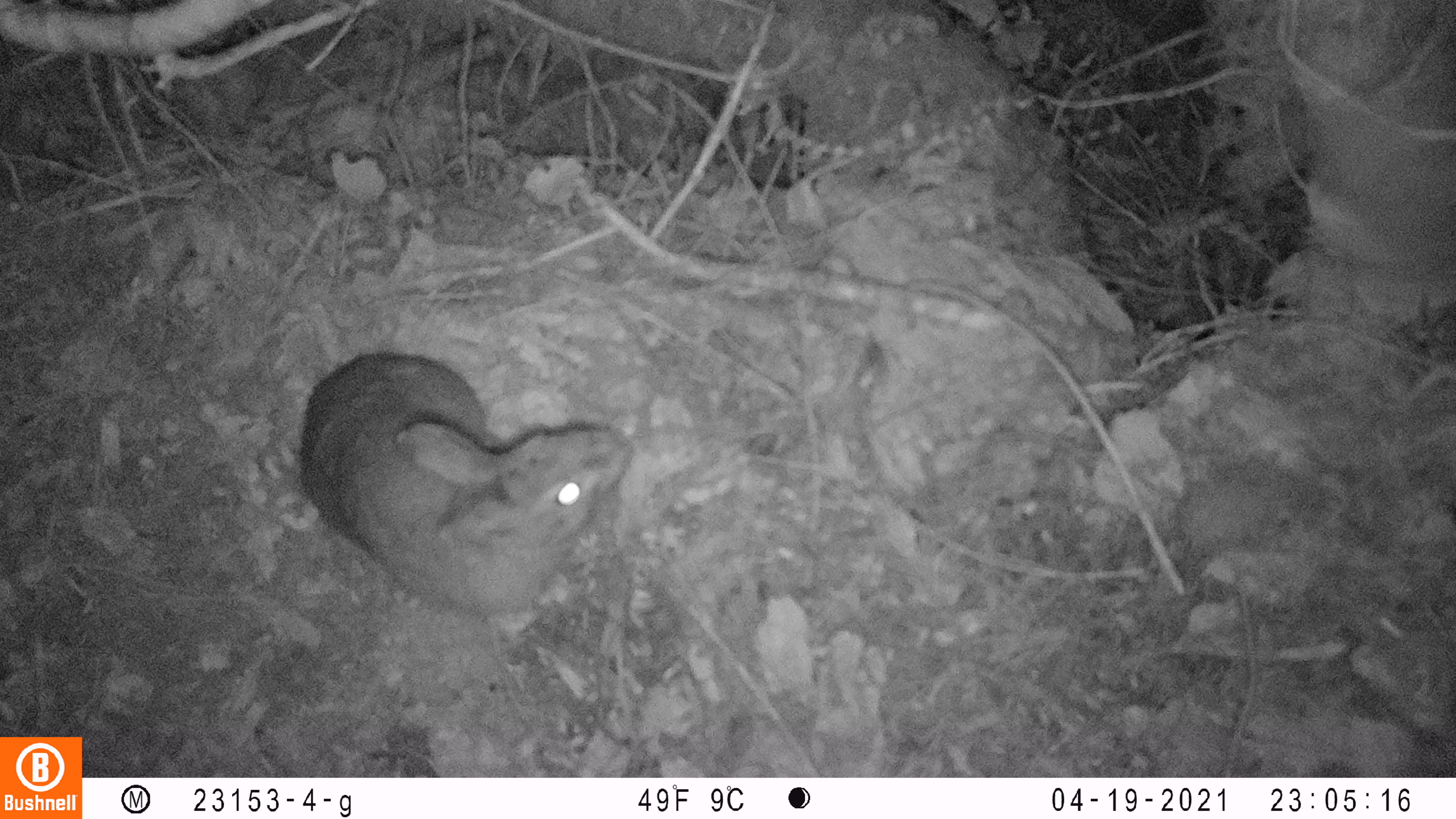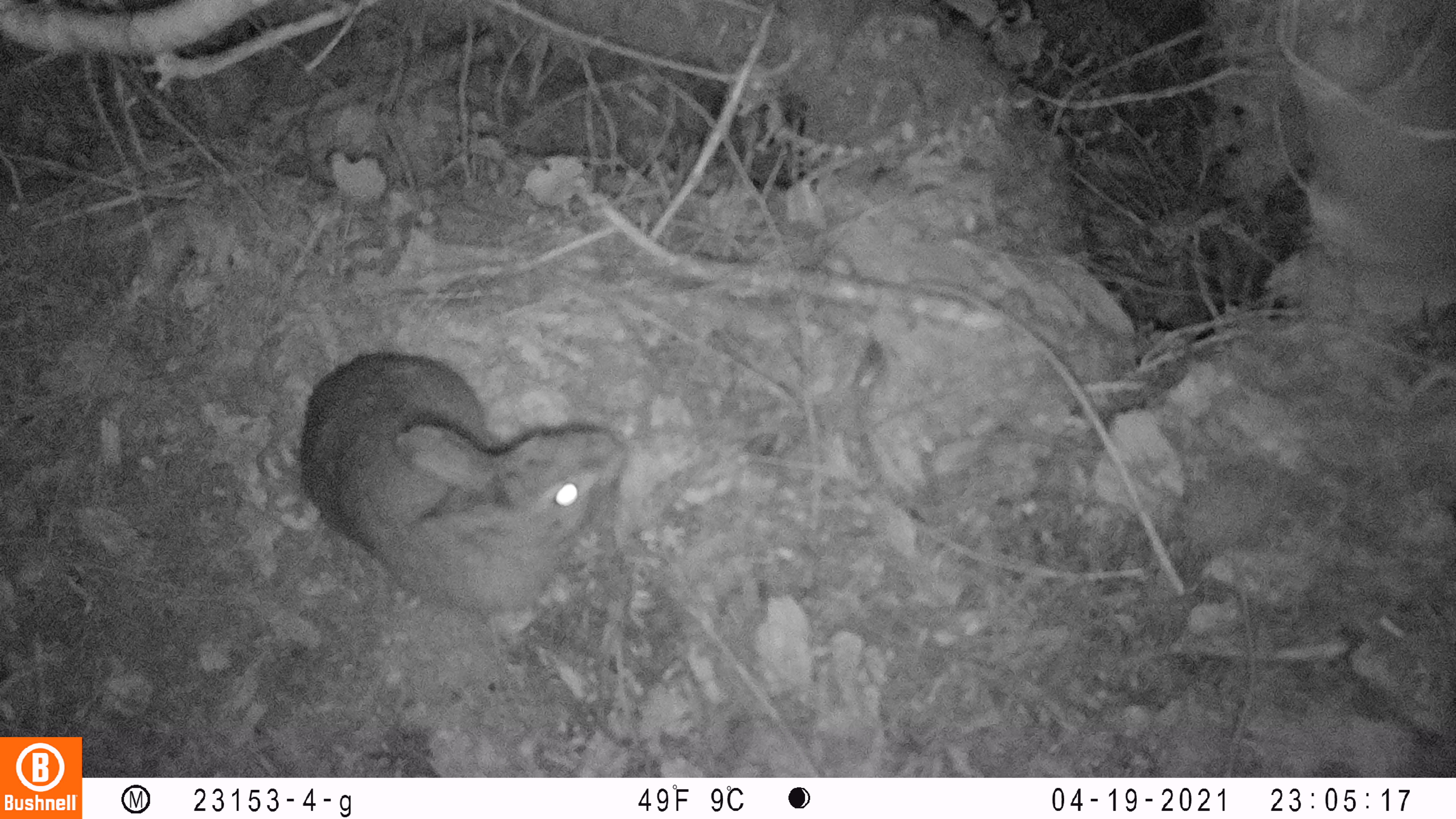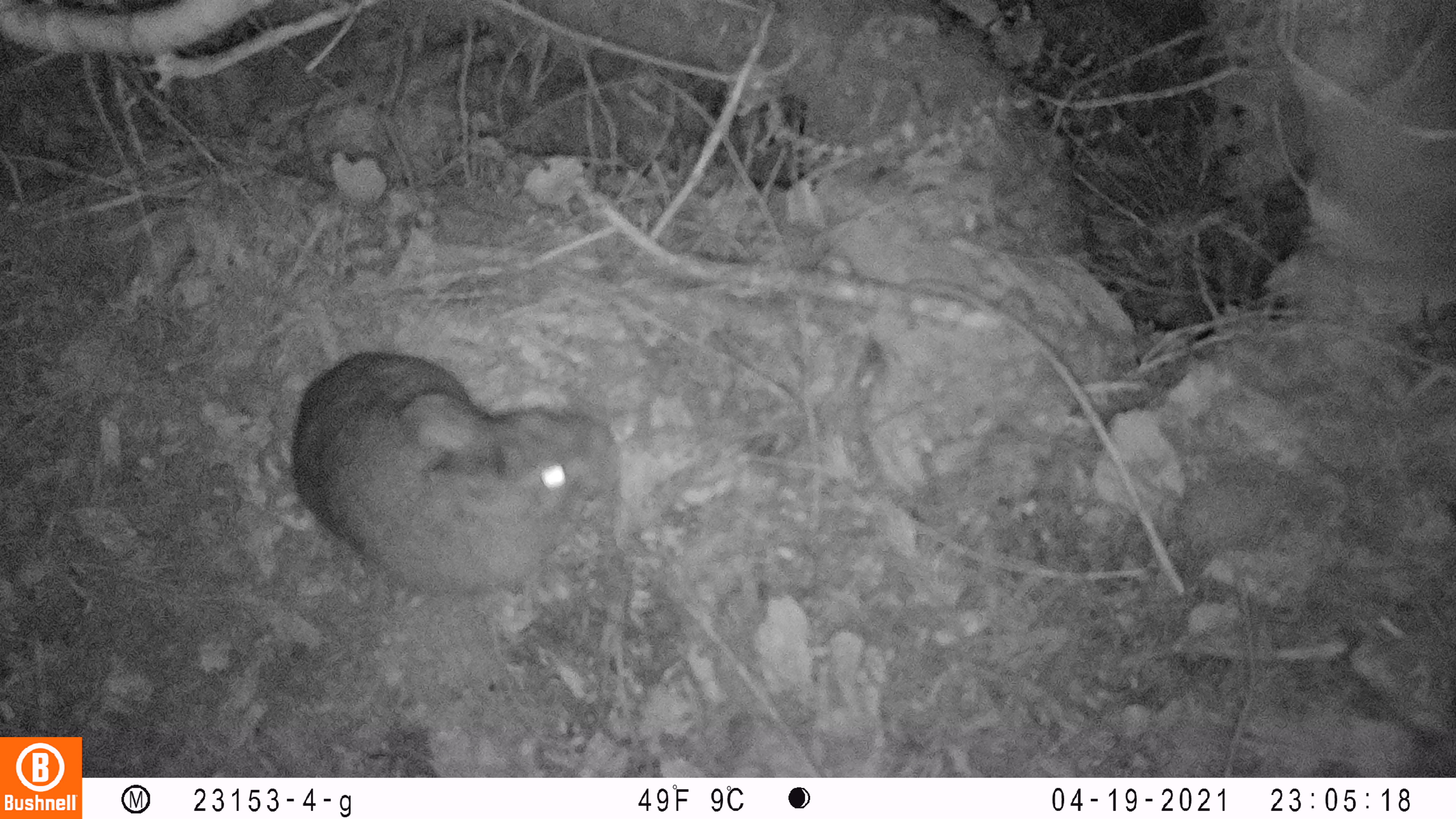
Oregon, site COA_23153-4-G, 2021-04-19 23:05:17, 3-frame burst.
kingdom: Animalia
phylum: Chordata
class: Mammalia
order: Lagomorpha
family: Leporidae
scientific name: Leporidae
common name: hares and rabbits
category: leporidae family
Leporidae family (hares and rabbits) (Leporidae).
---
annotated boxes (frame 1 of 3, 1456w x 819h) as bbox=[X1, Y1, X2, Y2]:
leporidae family: bbox=[289, 339, 637, 618]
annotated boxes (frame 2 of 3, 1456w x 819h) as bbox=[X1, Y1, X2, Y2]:
leporidae family: bbox=[286, 340, 634, 625]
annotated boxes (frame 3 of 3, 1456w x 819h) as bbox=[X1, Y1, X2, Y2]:
leporidae family: bbox=[288, 351, 620, 597]